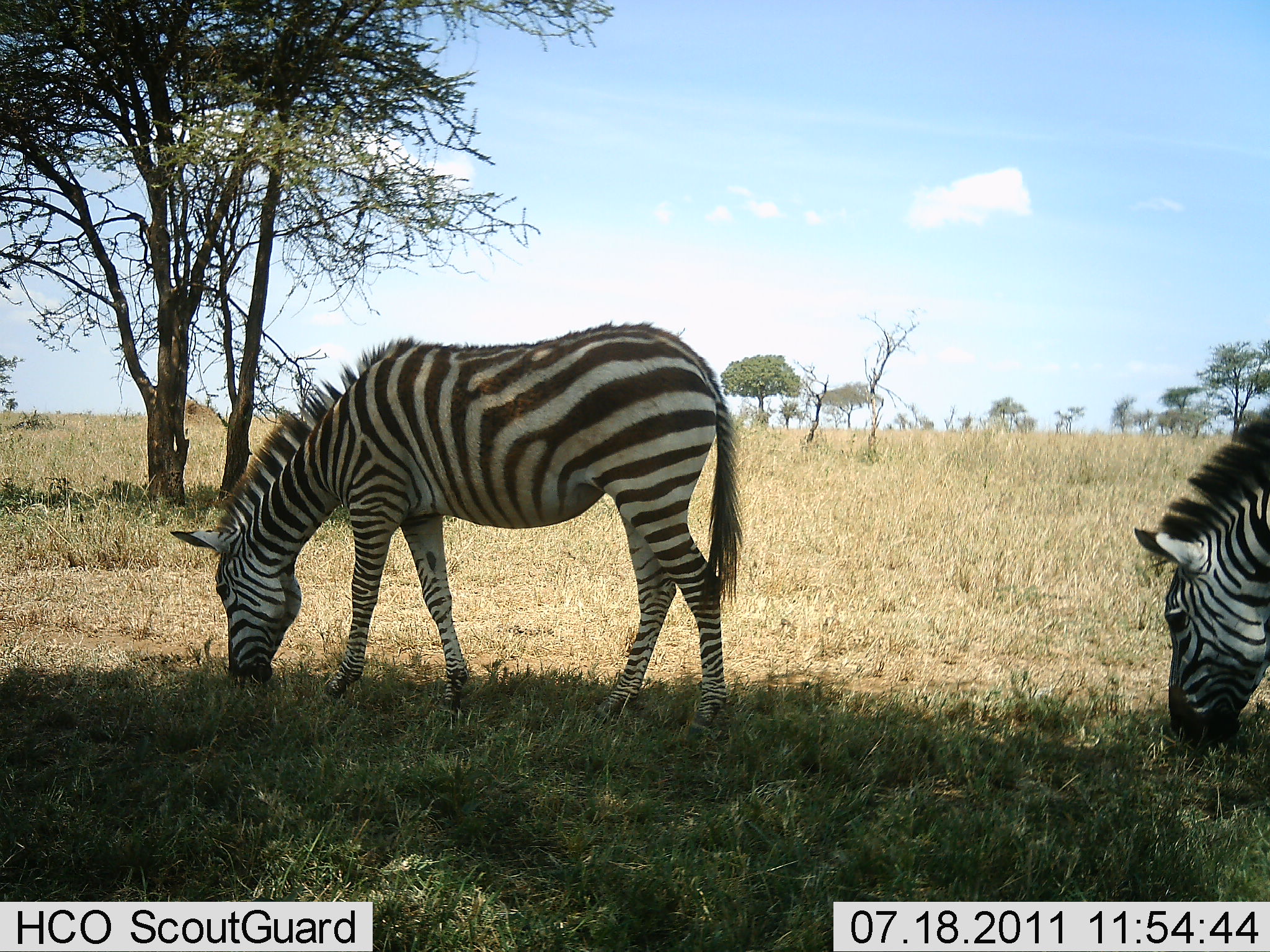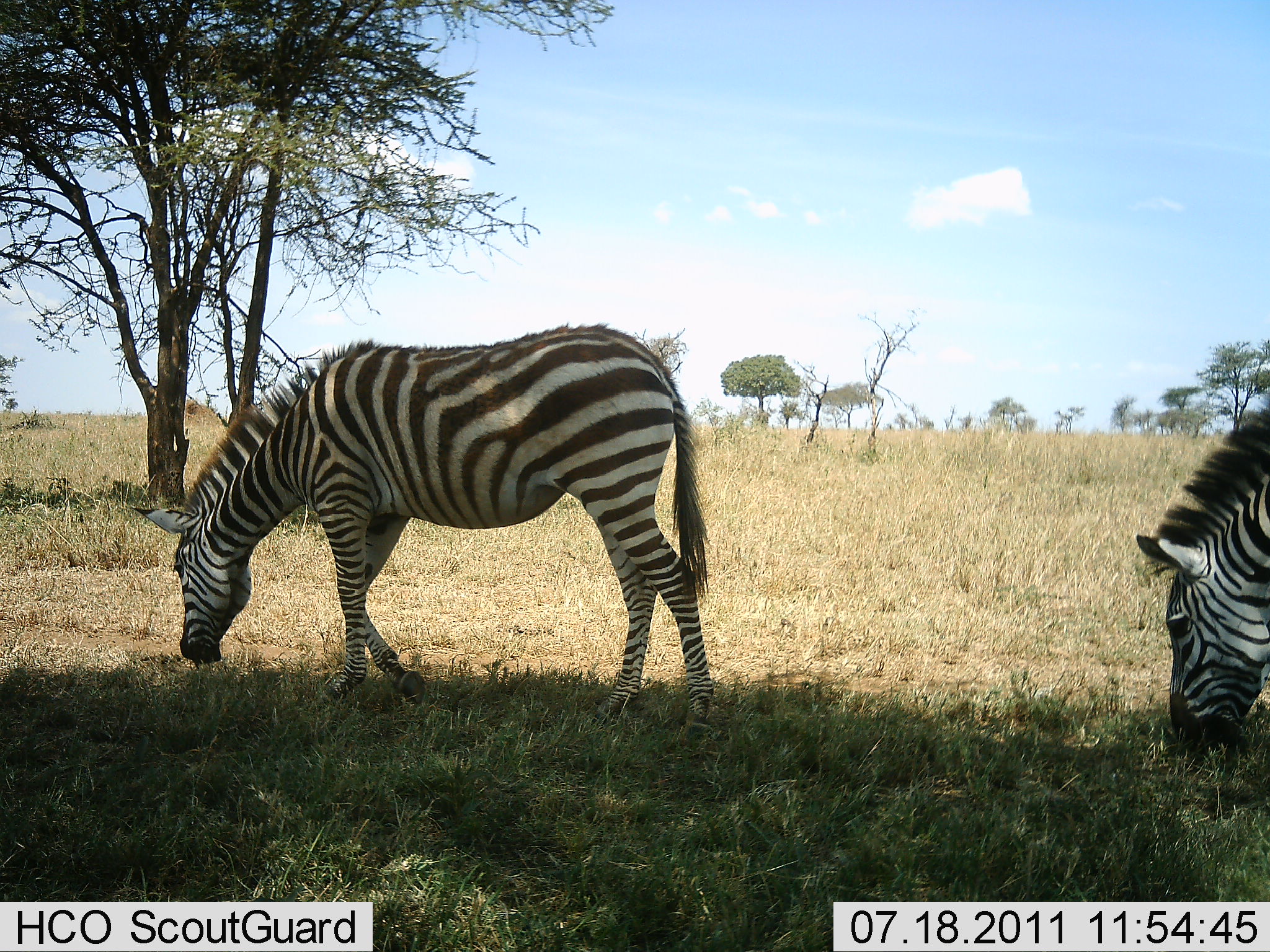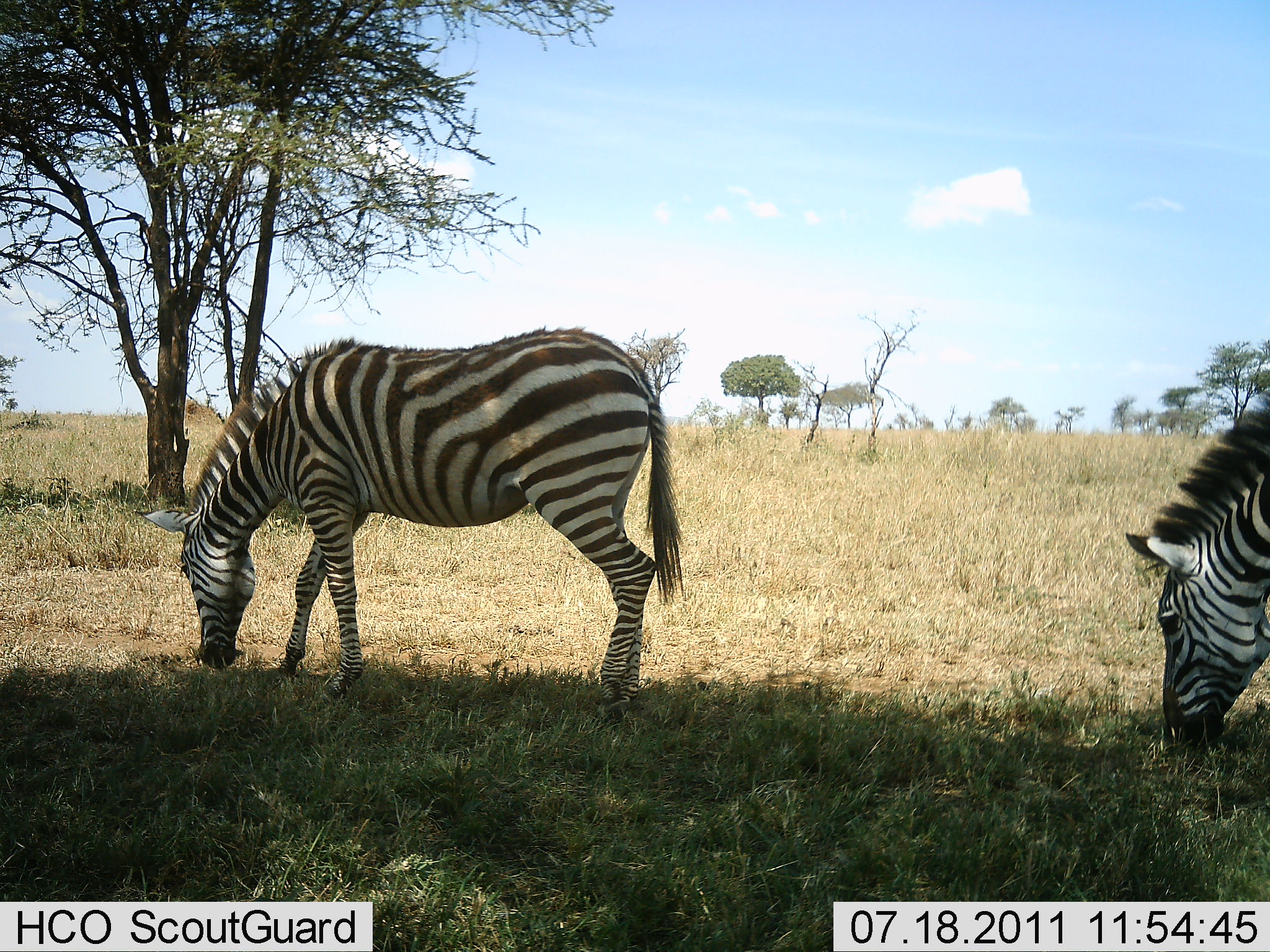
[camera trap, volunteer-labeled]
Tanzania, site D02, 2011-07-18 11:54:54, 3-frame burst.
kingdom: Animalia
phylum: Chordata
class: Mammalia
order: Perissodactyla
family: Equidae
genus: Equus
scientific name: Equus quagga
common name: plains zebra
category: zebra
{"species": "zebra (plains zebra) (Equus quagga)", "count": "2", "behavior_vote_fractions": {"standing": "18%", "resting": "0%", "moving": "9%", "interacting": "0%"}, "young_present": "0%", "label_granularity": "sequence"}